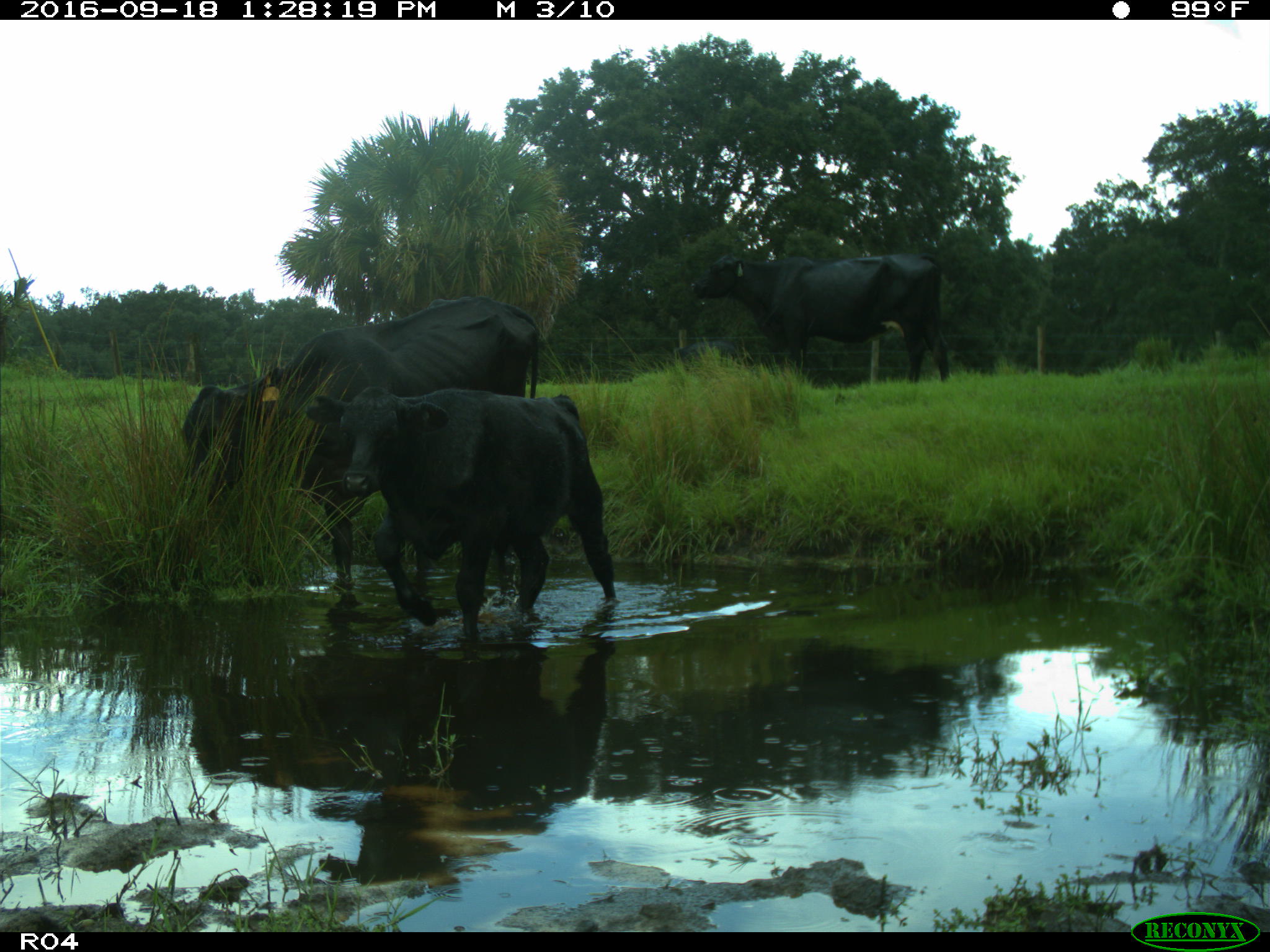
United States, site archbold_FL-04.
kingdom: Animalia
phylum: Chordata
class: Mammalia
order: Artiodactyla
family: Bovidae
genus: Bos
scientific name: Bos taurus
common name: domestic cow